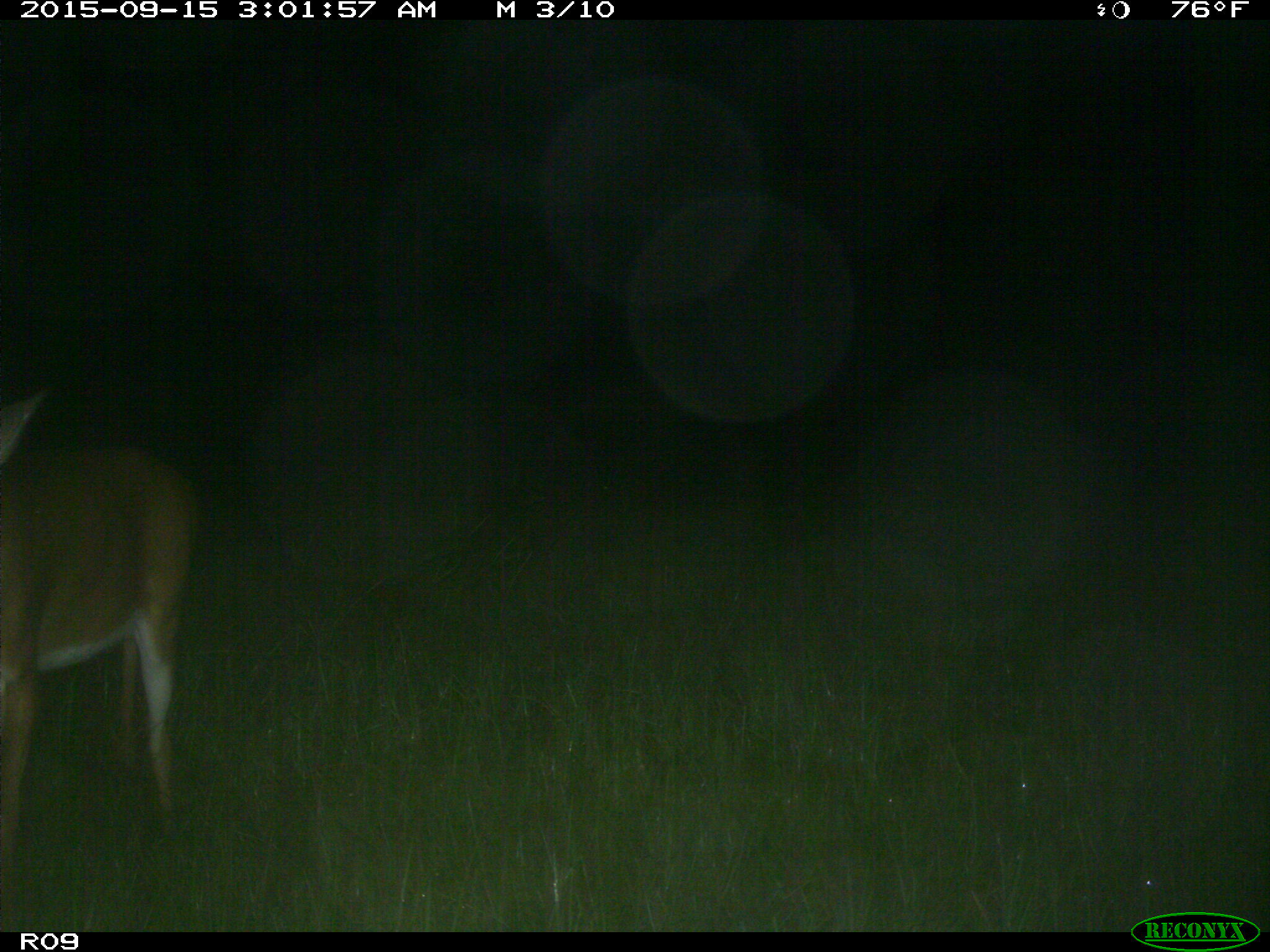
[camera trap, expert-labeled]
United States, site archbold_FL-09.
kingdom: Animalia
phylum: Chordata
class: Mammalia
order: Artiodactyla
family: Cervidae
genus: Odocoileus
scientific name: Odocoileus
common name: deer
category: unidentified deer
Unidentified deer (deer) (Odocoileus).